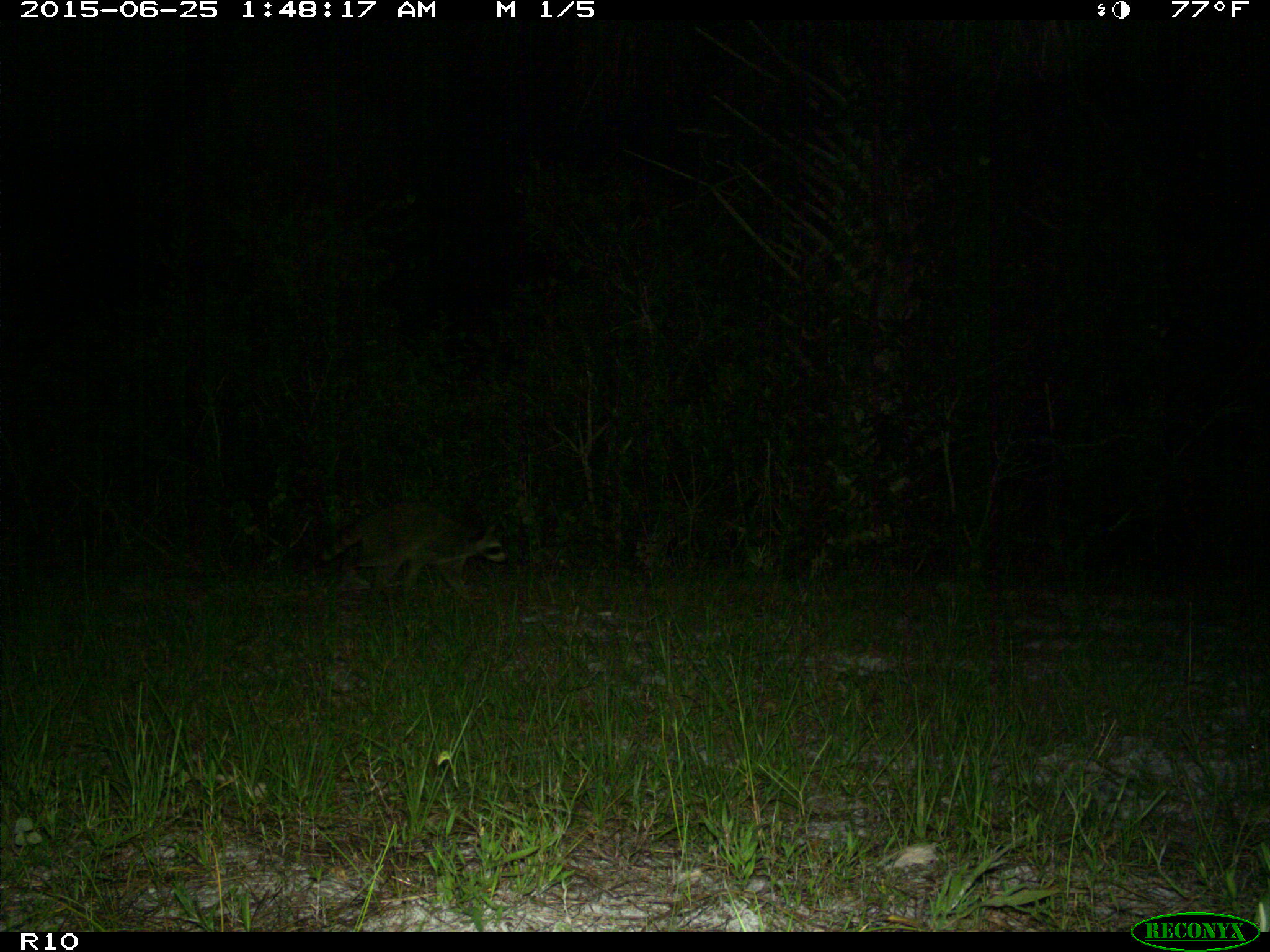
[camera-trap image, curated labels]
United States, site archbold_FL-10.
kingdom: Animalia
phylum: Chordata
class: Mammalia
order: Carnivora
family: Procyonidae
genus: Procyon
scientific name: Procyon lotor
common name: common raccoon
Procyon lotor (common raccoon).